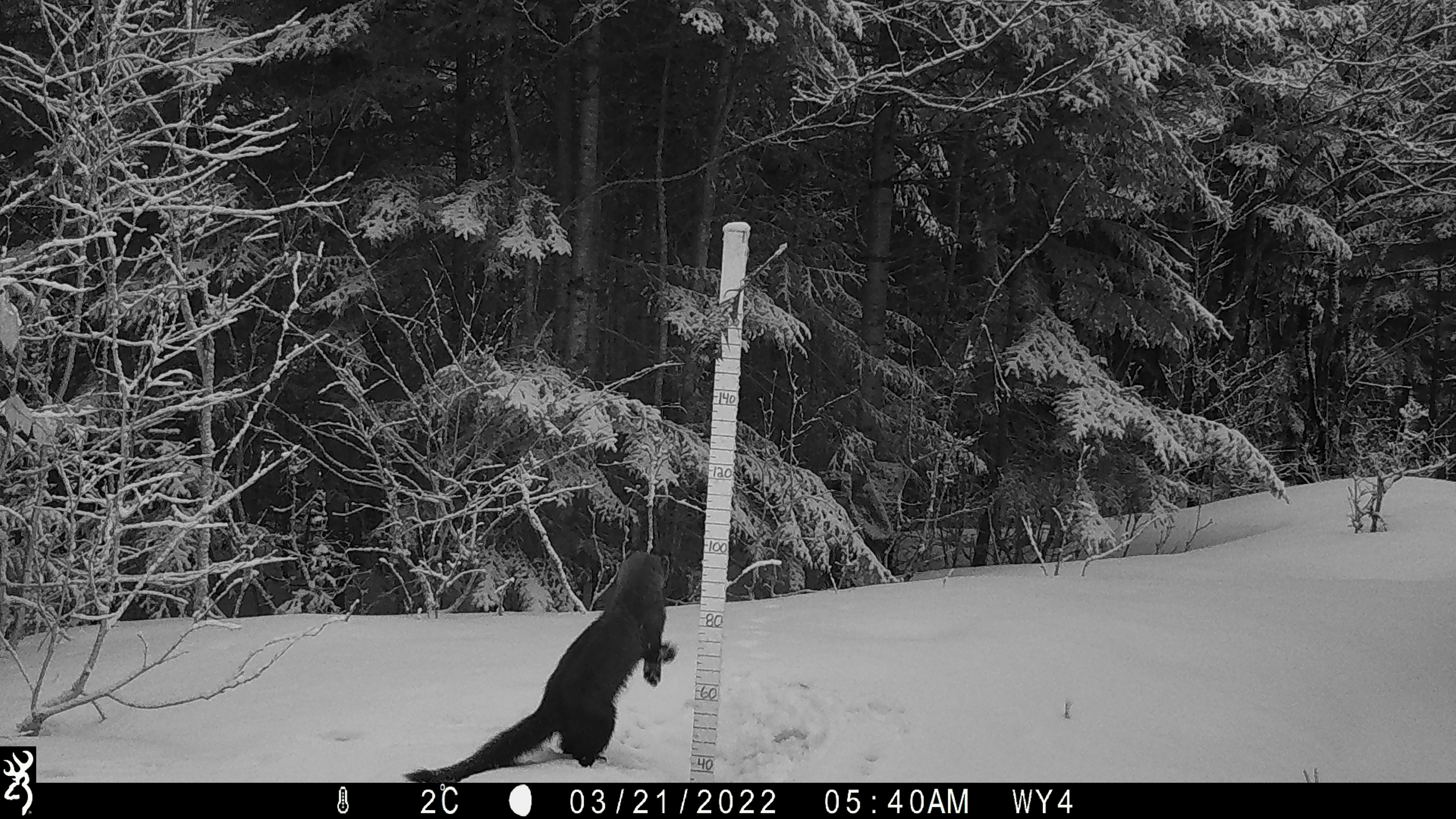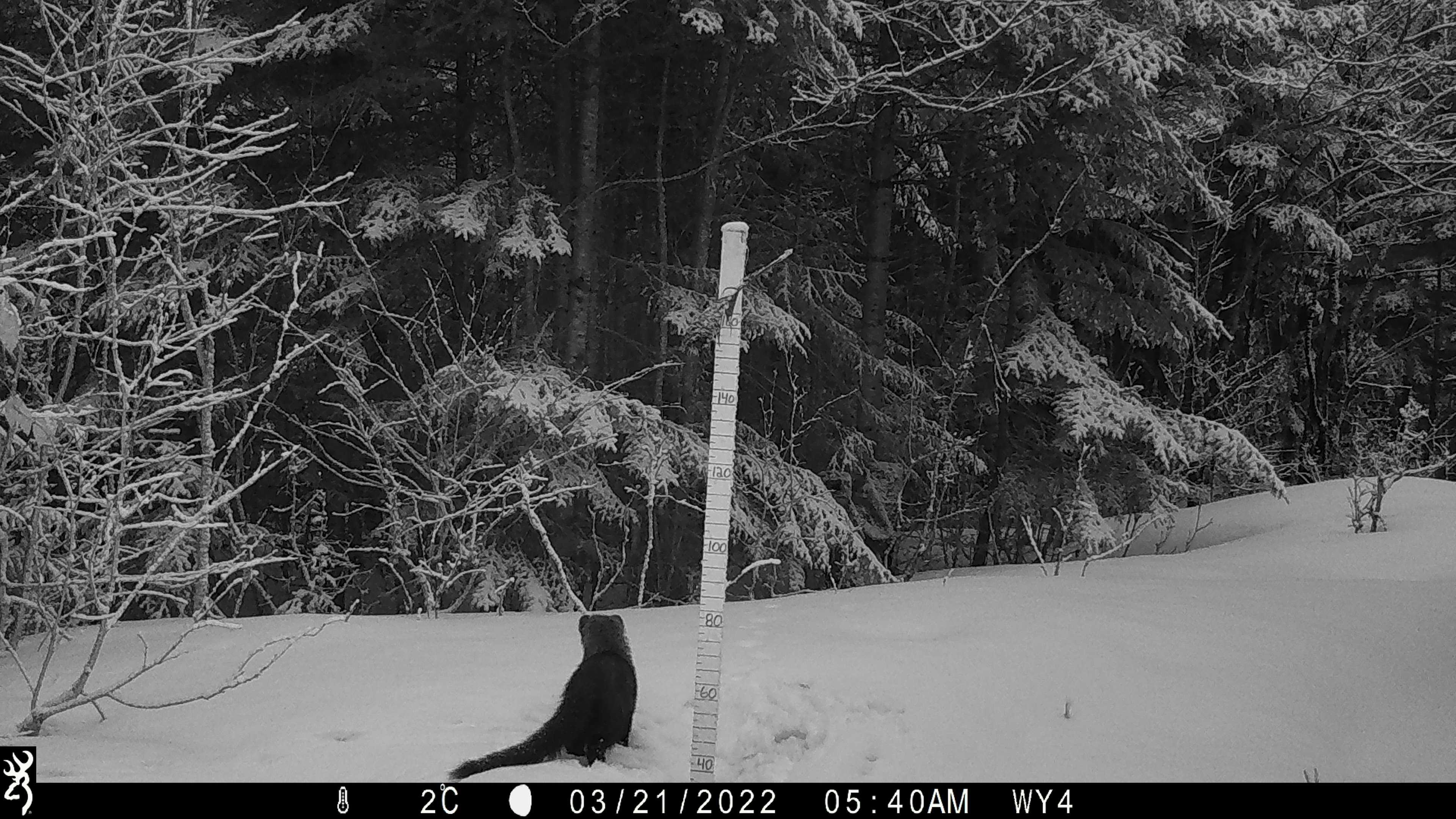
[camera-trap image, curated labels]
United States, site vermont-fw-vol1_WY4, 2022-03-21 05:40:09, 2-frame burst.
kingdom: Animalia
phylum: Chordata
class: Mammalia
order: Carnivora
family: Mustelidae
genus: Pekania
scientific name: Pekania pennanti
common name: fisher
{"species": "fisher (Pekania pennanti)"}